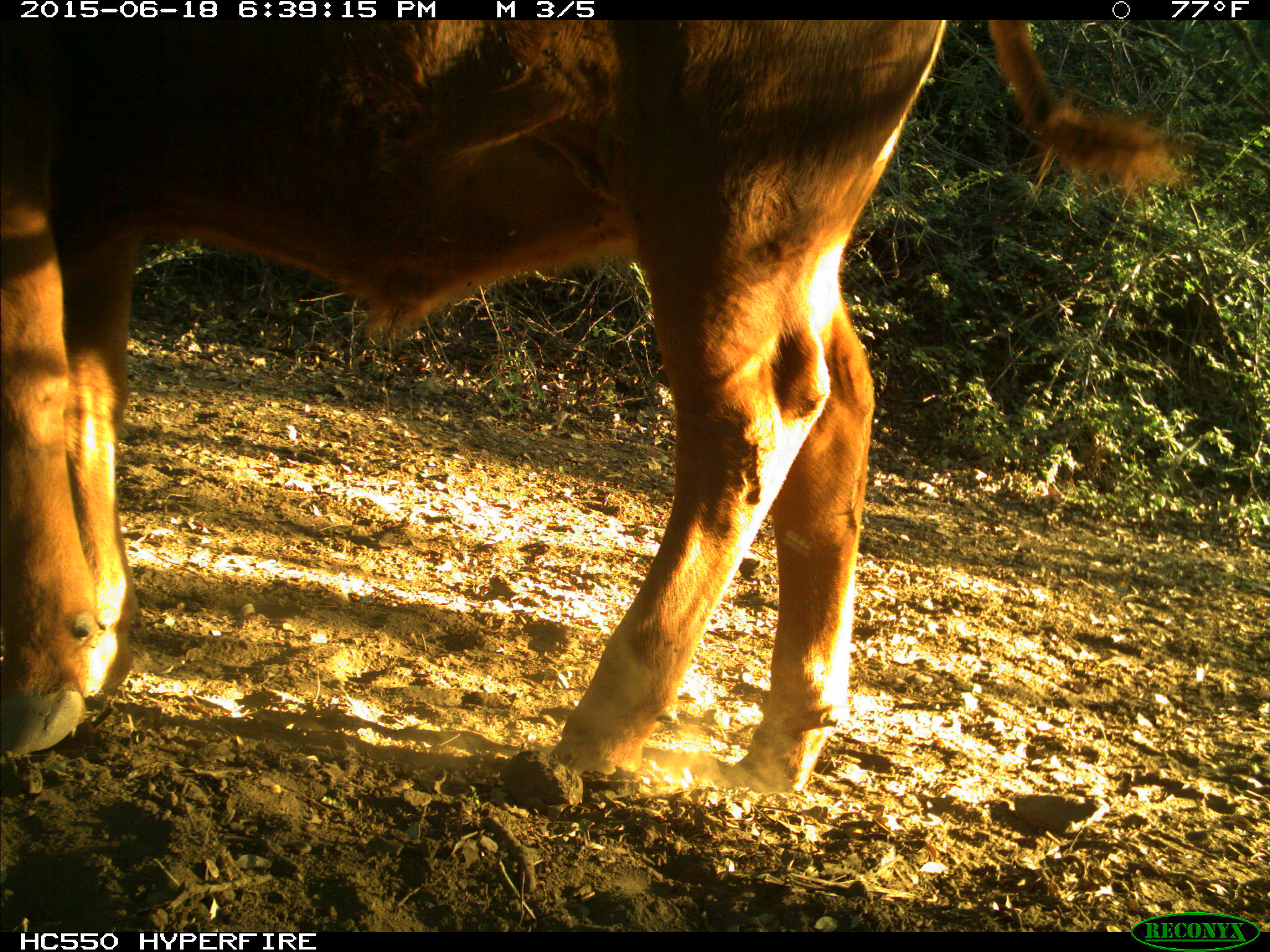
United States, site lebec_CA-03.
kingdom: Animalia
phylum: Chordata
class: Mammalia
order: Artiodactyla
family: Bovidae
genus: Bos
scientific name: Bos taurus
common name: domestic cow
Bos taurus (domestic cow).